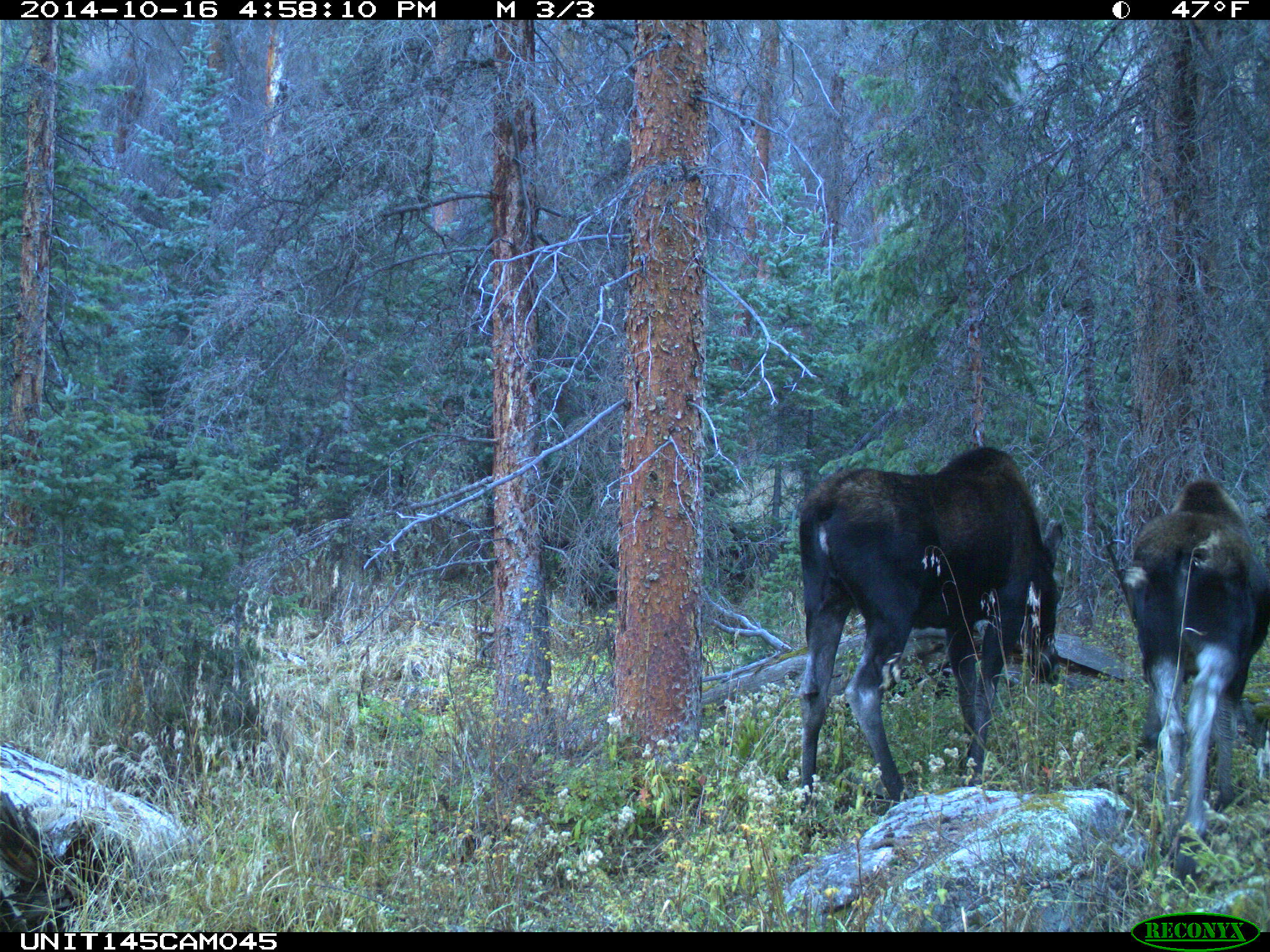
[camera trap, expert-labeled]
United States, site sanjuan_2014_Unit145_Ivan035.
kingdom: Animalia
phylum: Chordata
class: Mammalia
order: Artiodactyla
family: Cervidae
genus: Alces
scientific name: Alces alces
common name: moose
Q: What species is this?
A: Alces alces (moose).